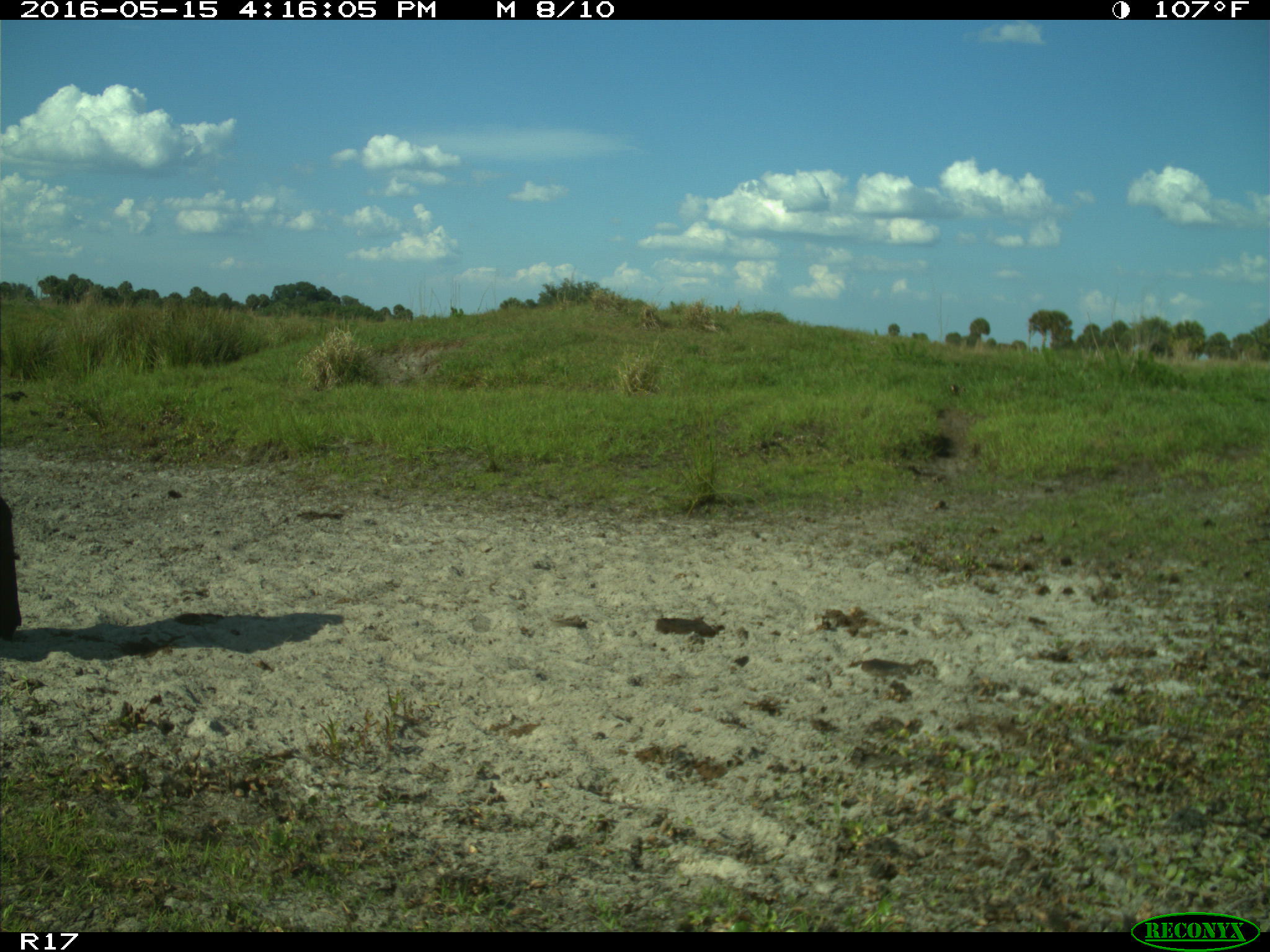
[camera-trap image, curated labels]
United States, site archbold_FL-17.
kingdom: Animalia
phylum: Chordata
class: Mammalia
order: Artiodactyla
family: Bovidae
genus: Bos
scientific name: Bos taurus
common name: domestic cow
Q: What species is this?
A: Bos taurus (domestic cow).